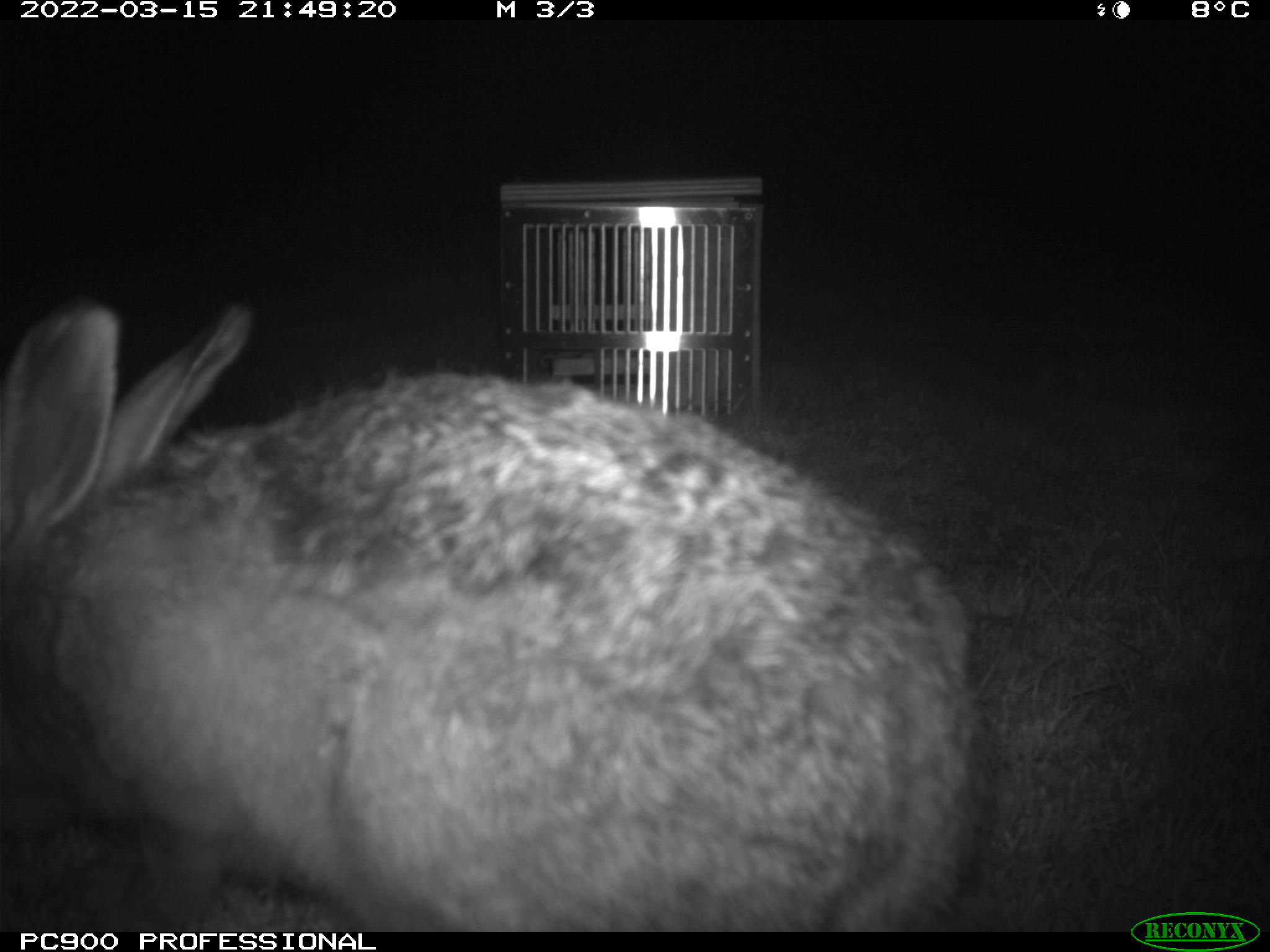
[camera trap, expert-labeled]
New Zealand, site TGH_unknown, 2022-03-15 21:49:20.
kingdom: Animalia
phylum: Chordata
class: Mammalia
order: Lagomorpha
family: Leporidae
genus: Lepus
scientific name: Lepus europaeus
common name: brown hare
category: hare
Hare (brown hare) (Lepus europaeus).